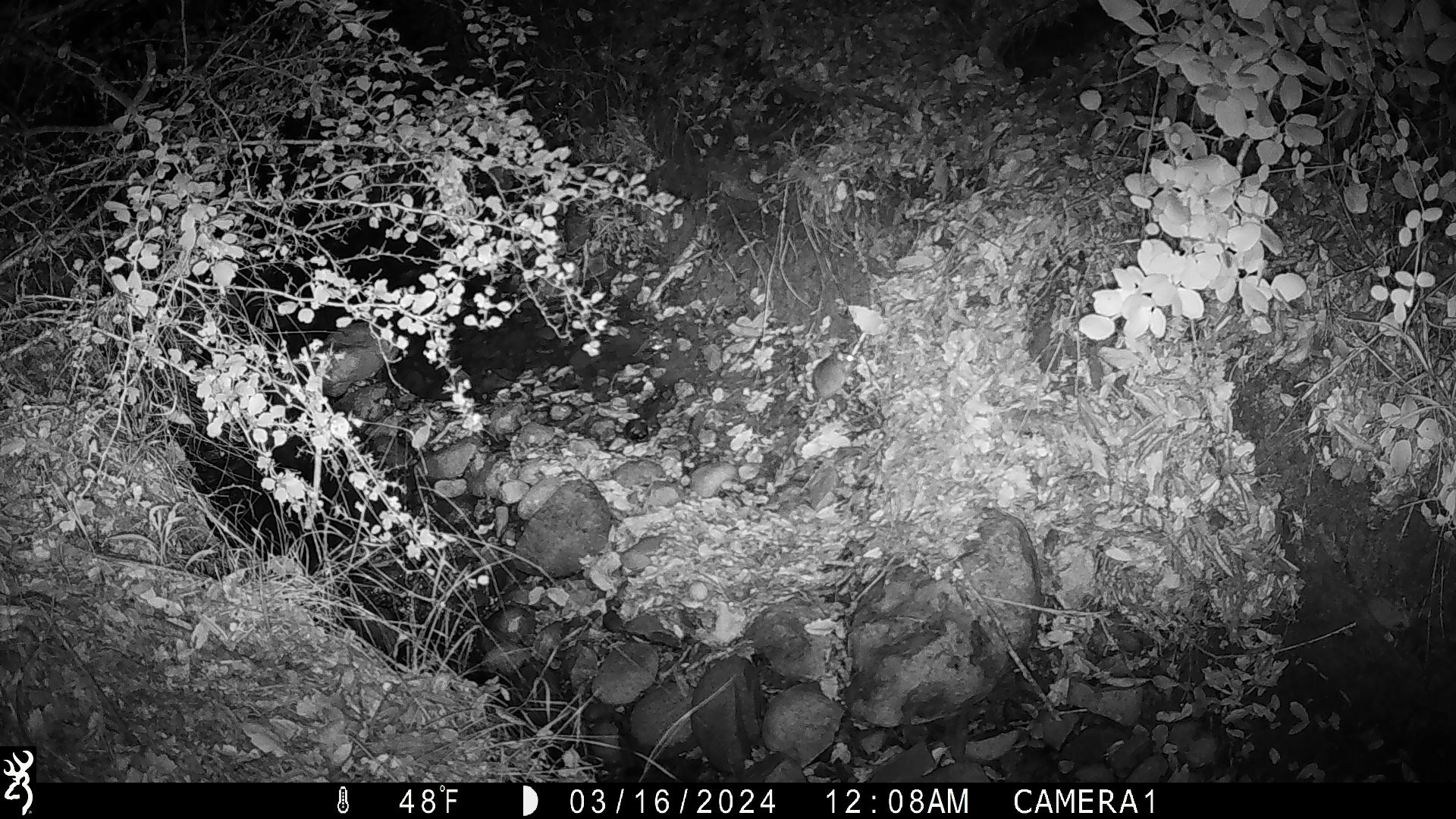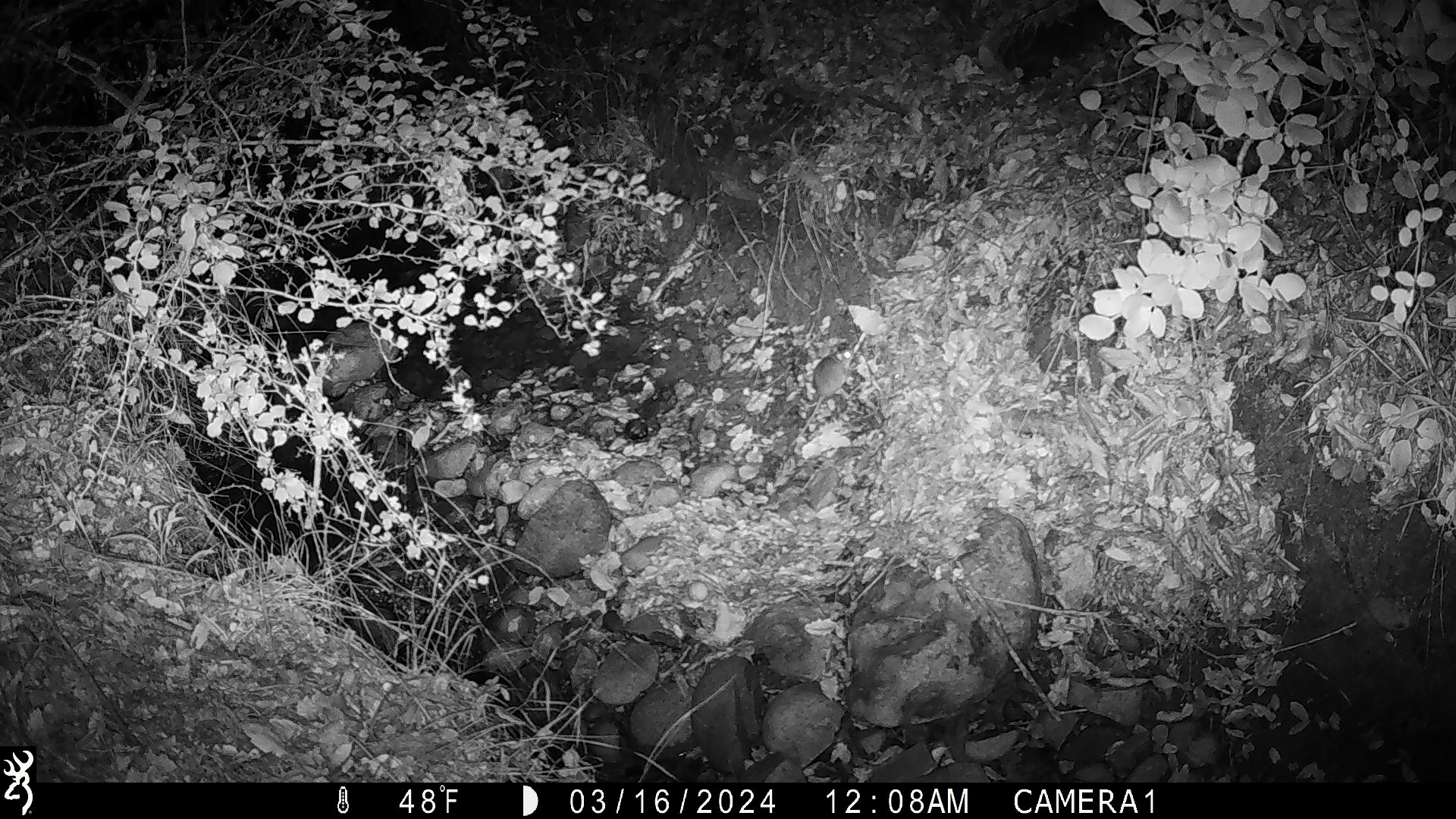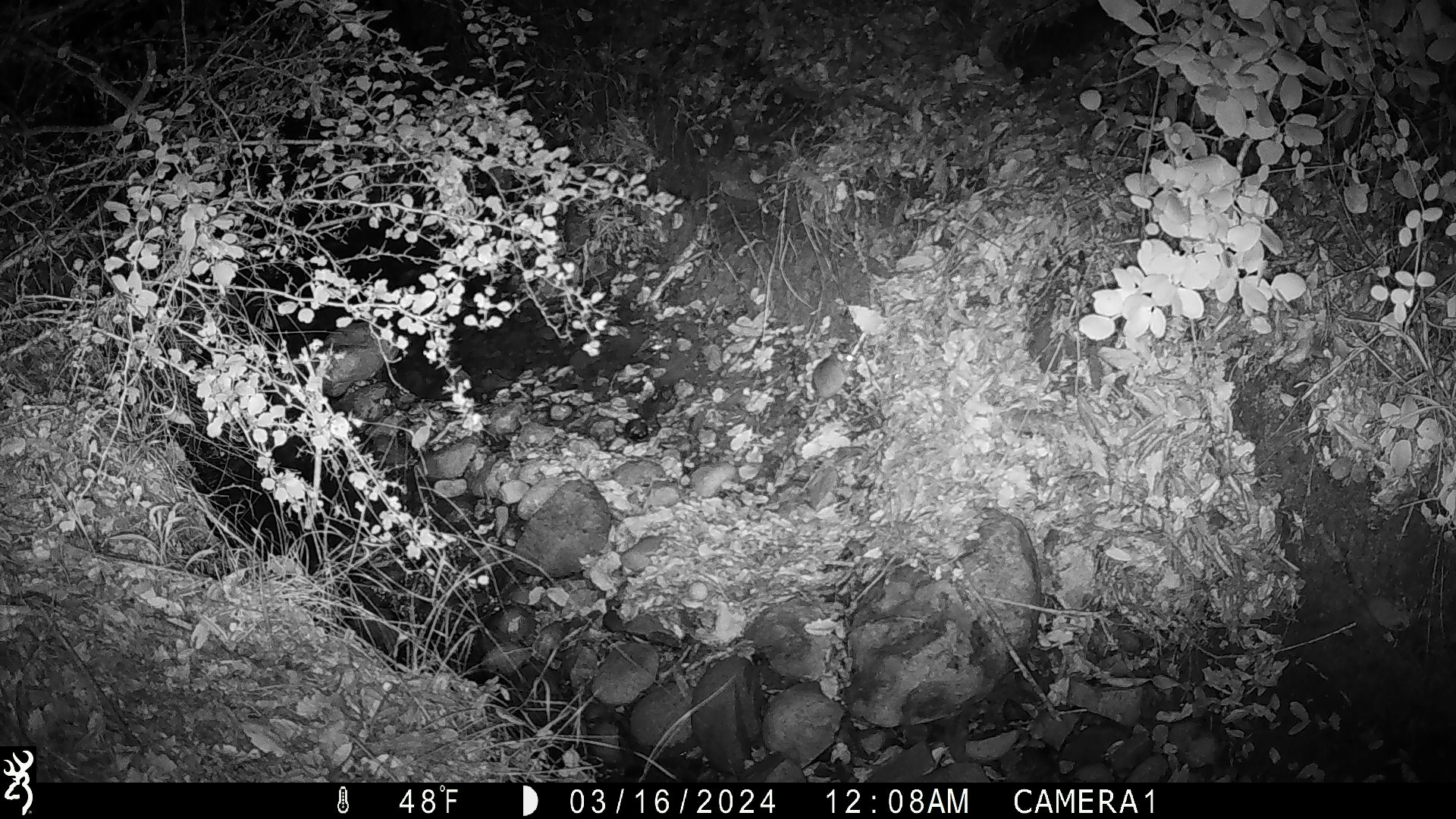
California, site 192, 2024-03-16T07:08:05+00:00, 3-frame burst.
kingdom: Animalia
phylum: Chordata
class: Mammalia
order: Rodentia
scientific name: Rodentia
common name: mouse or rat